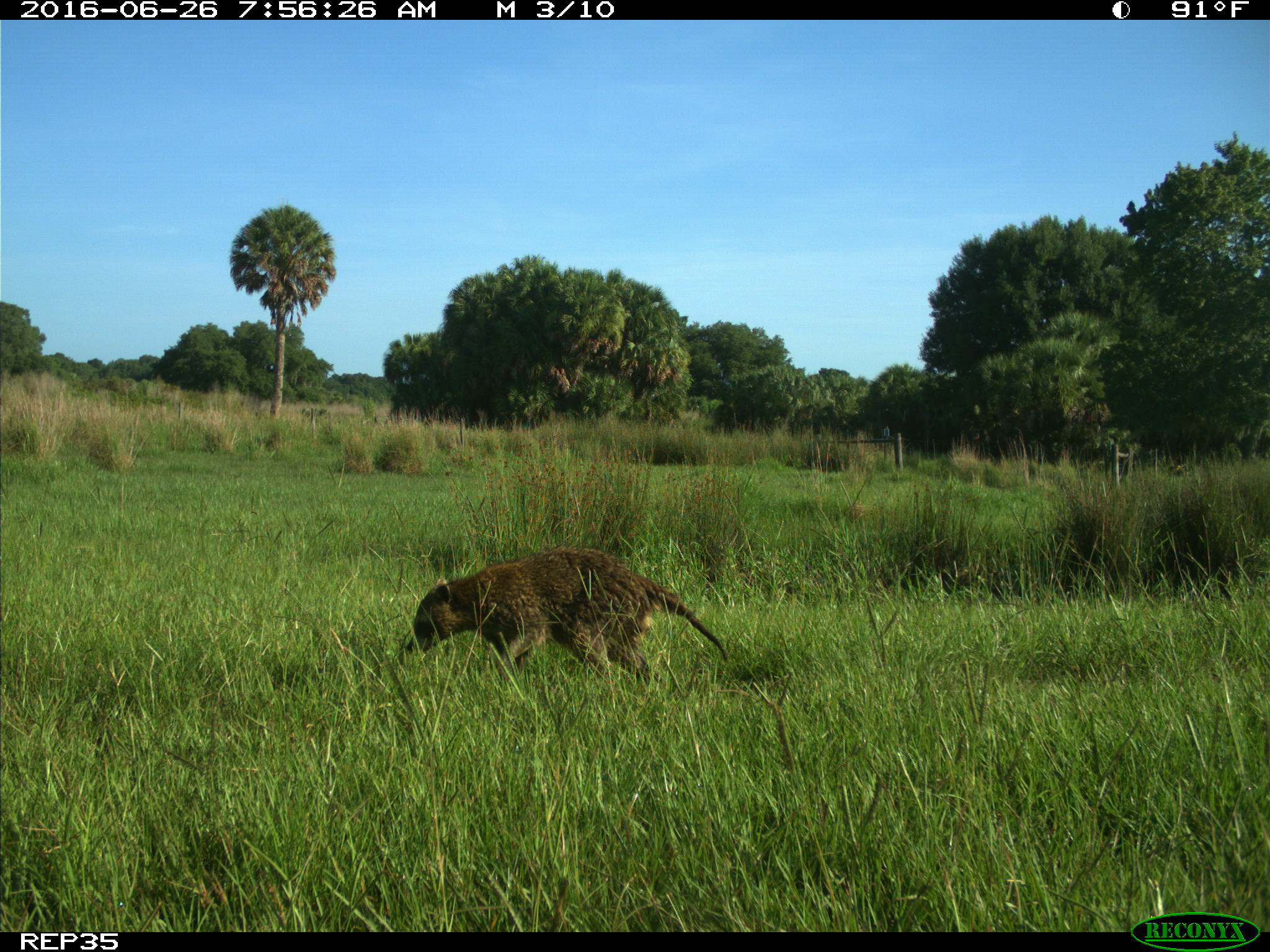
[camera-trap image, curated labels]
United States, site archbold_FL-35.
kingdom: Animalia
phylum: Chordata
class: Mammalia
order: Carnivora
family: Procyonidae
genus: Procyon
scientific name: Procyon lotor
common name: common raccoon